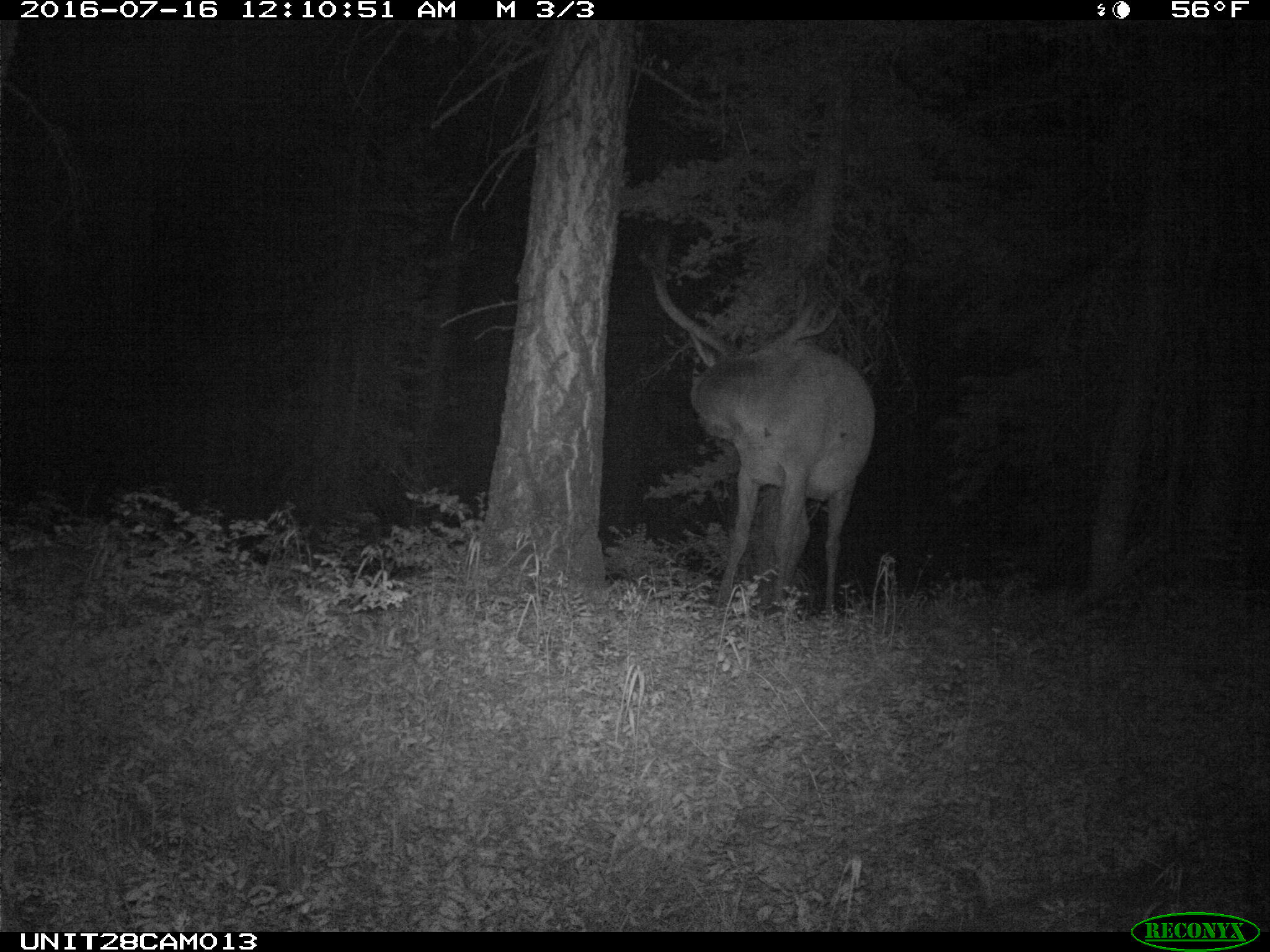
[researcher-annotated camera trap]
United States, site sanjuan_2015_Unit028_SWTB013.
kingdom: Animalia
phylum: Chordata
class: Mammalia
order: Artiodactyla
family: Cervidae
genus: Cervus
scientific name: Cervus elaphus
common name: red deer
Cervus elaphus (red deer).